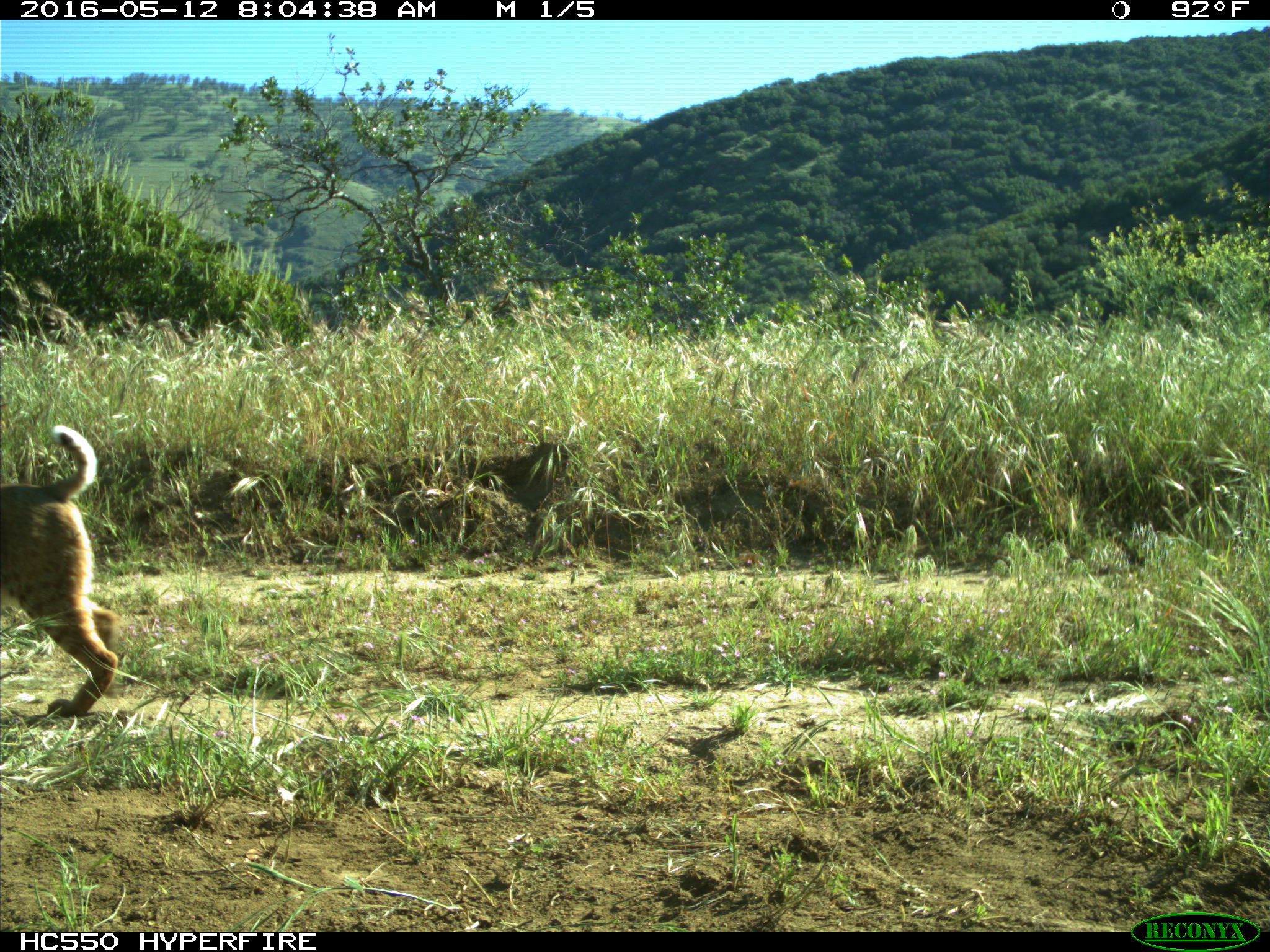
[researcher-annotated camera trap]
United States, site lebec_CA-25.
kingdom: Animalia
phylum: Chordata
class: Mammalia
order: Carnivora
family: Felidae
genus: Lynx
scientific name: Lynx rufus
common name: bobcat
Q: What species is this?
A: Lynx rufus (bobcat).